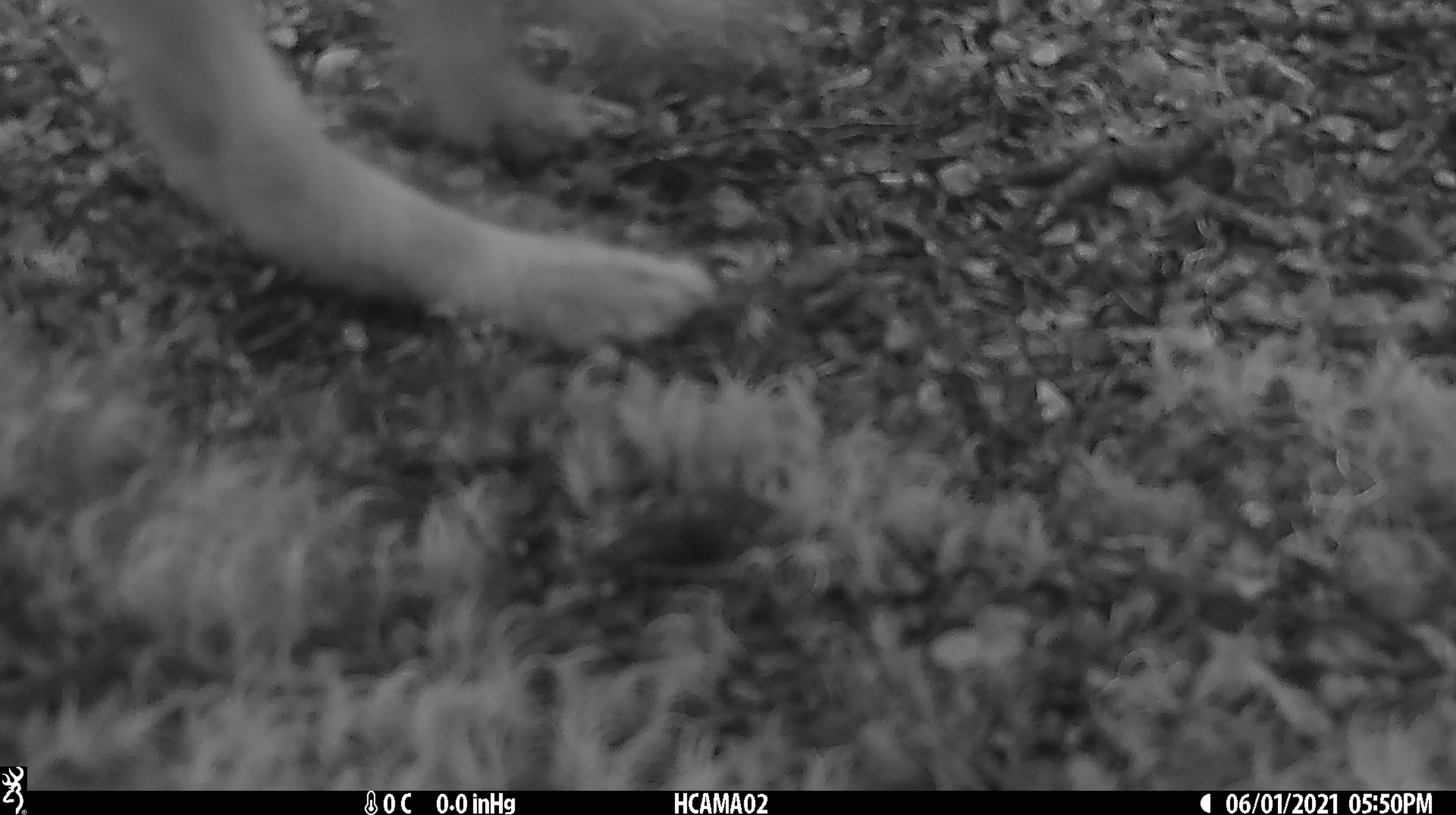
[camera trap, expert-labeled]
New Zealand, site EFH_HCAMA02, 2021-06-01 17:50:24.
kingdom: Animalia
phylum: Chordata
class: Mammalia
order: Lagomorpha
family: Leporidae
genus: Lepus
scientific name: Lepus europaeus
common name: brown hare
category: hare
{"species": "hare (brown hare) (Lepus europaeus)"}